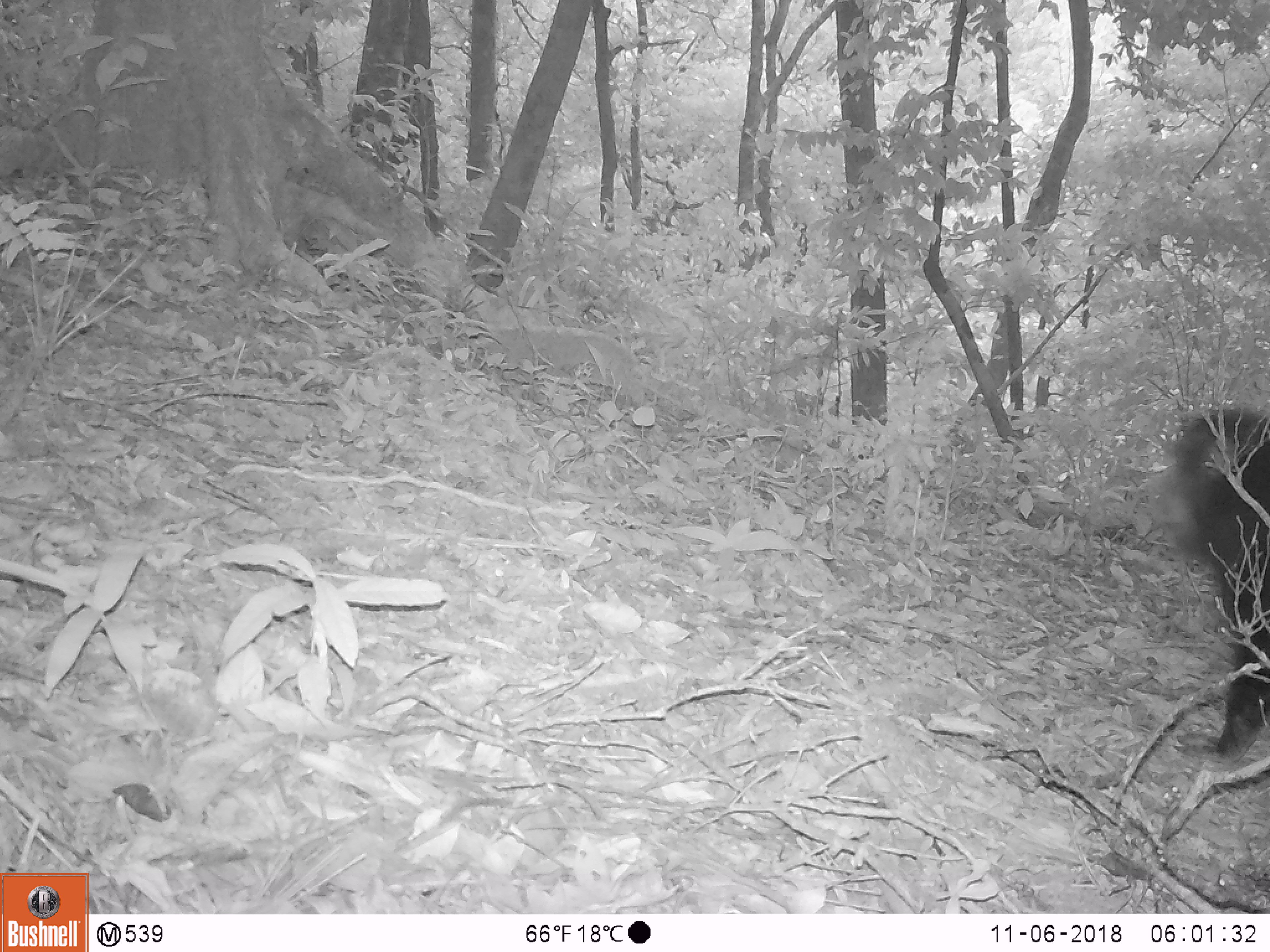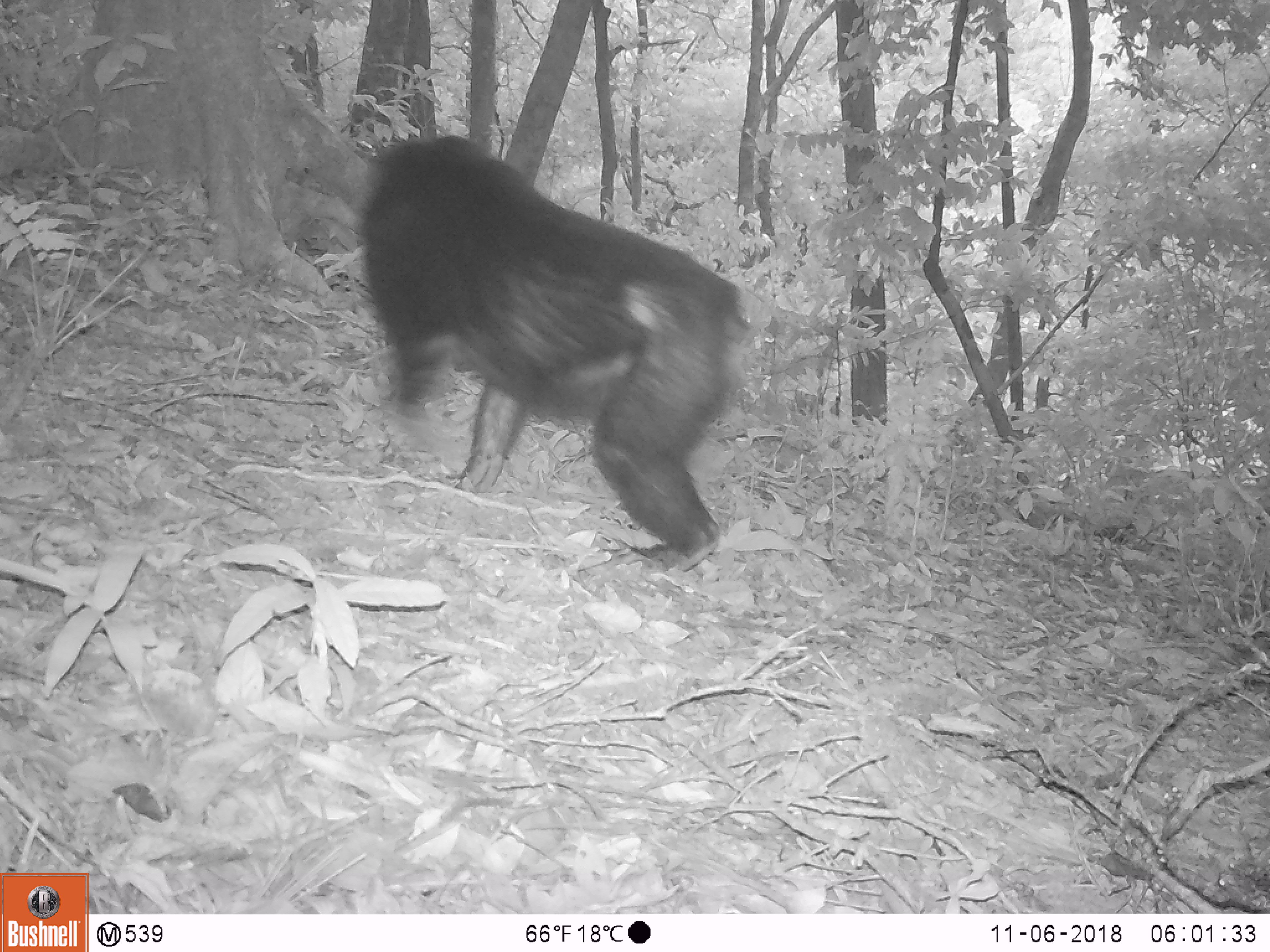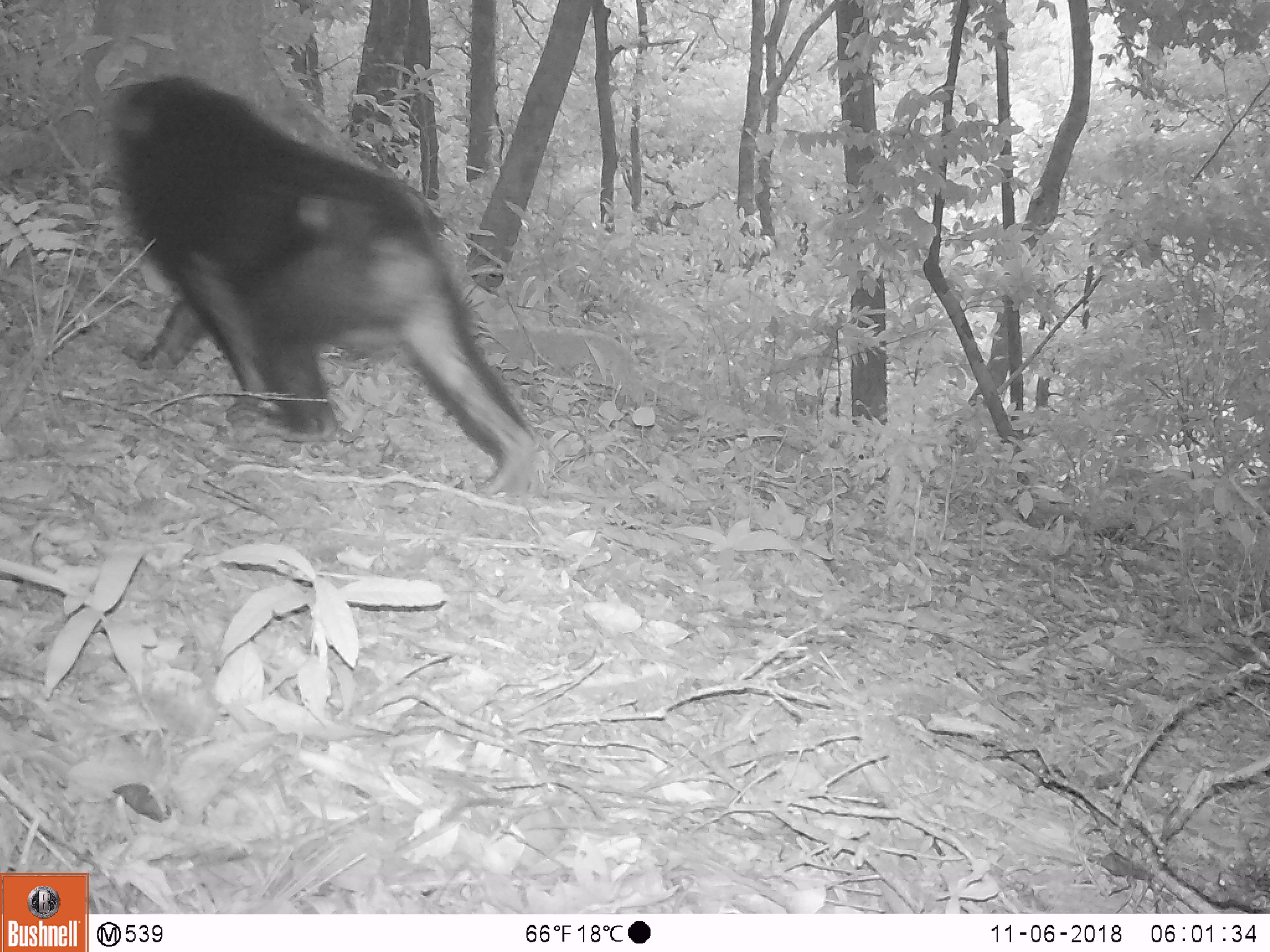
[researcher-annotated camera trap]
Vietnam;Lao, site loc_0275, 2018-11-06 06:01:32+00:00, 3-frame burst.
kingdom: Animalia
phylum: Chordata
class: Mammalia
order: Primates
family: Cercopithecidae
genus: Macaca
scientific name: Macaca arctoides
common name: stump-tailed macaque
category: stump tailed macaque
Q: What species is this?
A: Stump tailed macaque (stump-tailed macaque) (Macaca arctoides).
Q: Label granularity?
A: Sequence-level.